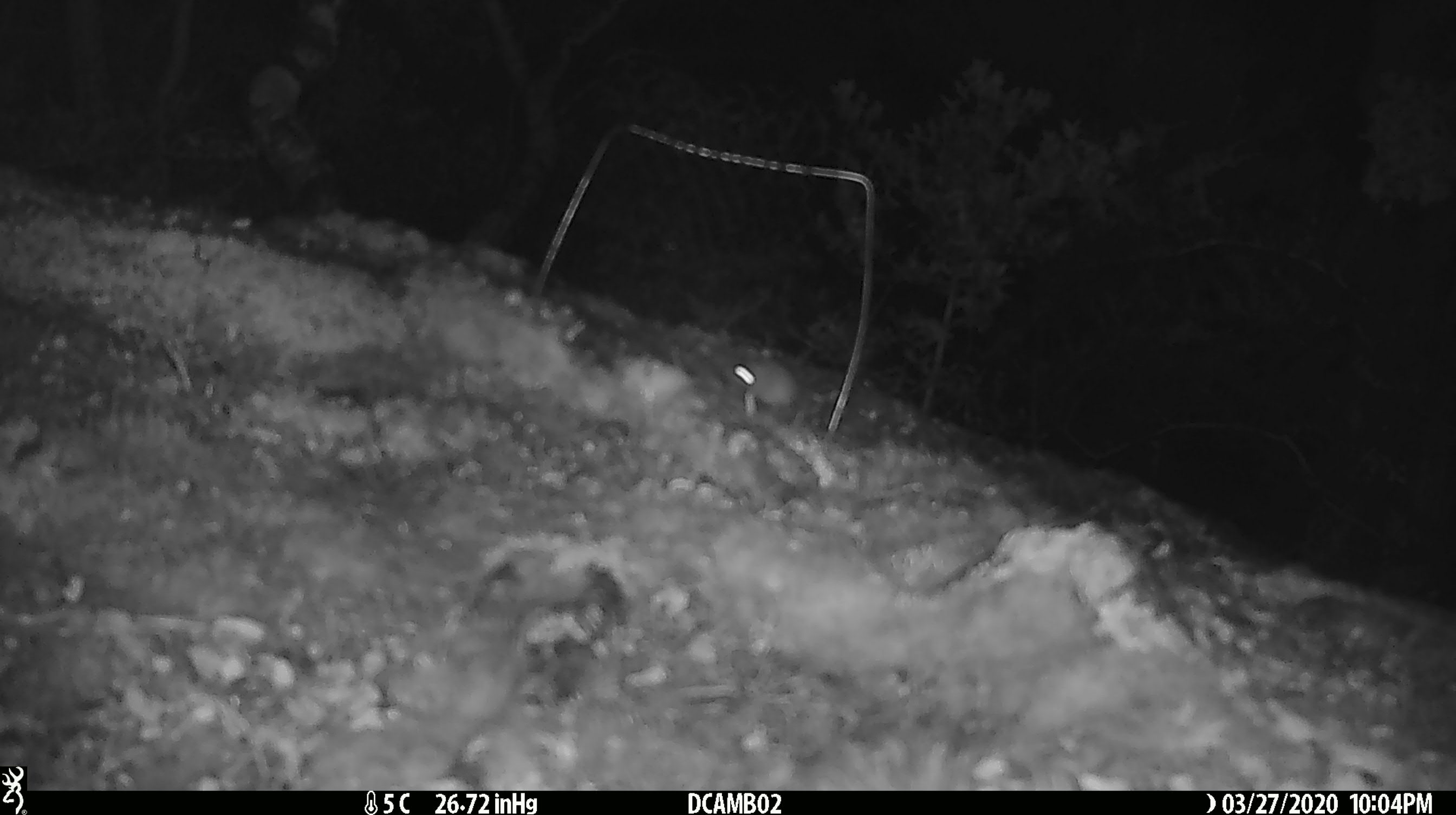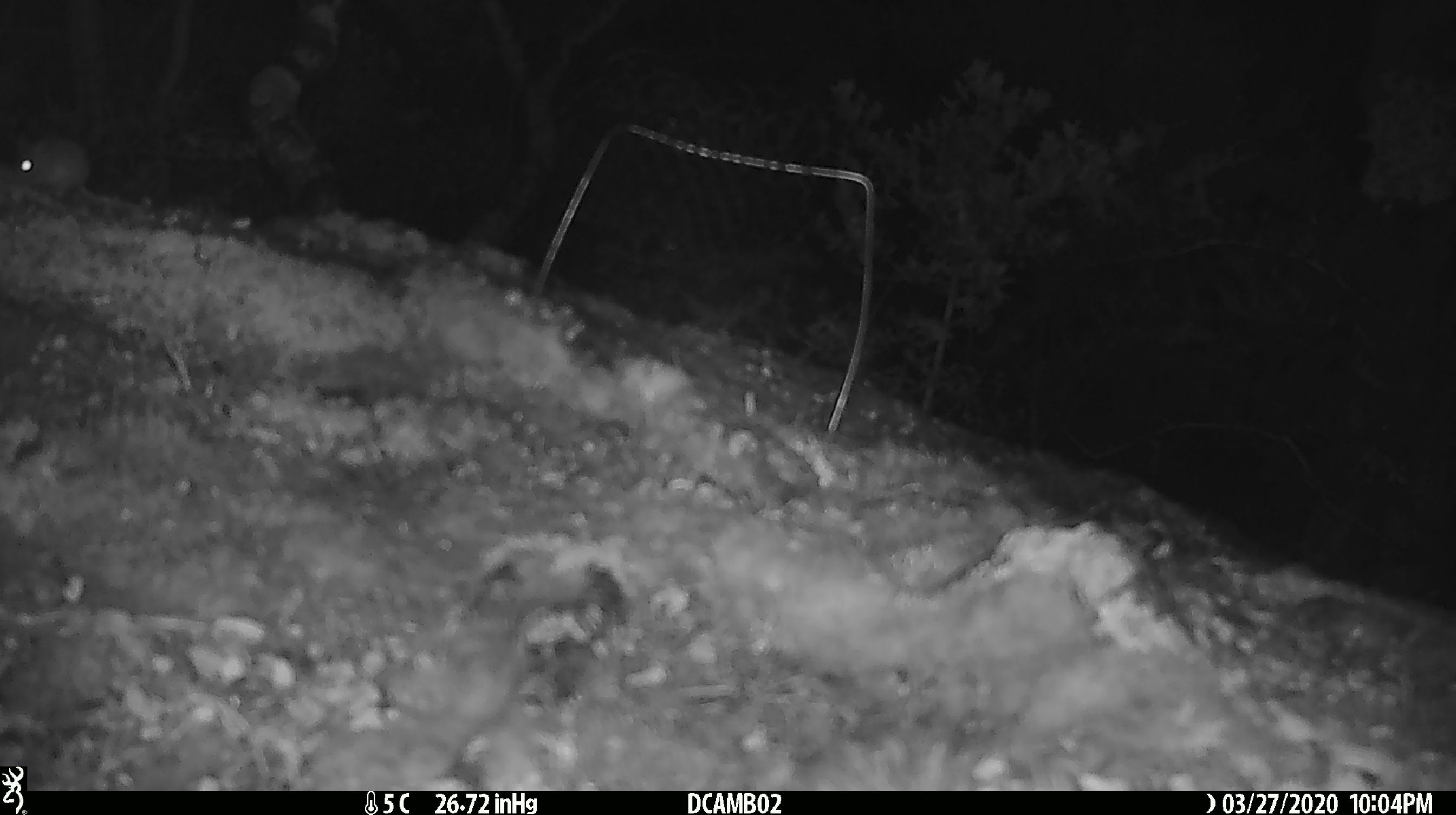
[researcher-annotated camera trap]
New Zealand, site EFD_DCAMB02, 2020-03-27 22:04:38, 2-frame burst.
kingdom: Animalia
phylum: Chordata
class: Mammalia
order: Rodentia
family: Muridae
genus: Mus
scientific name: Mus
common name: mouse